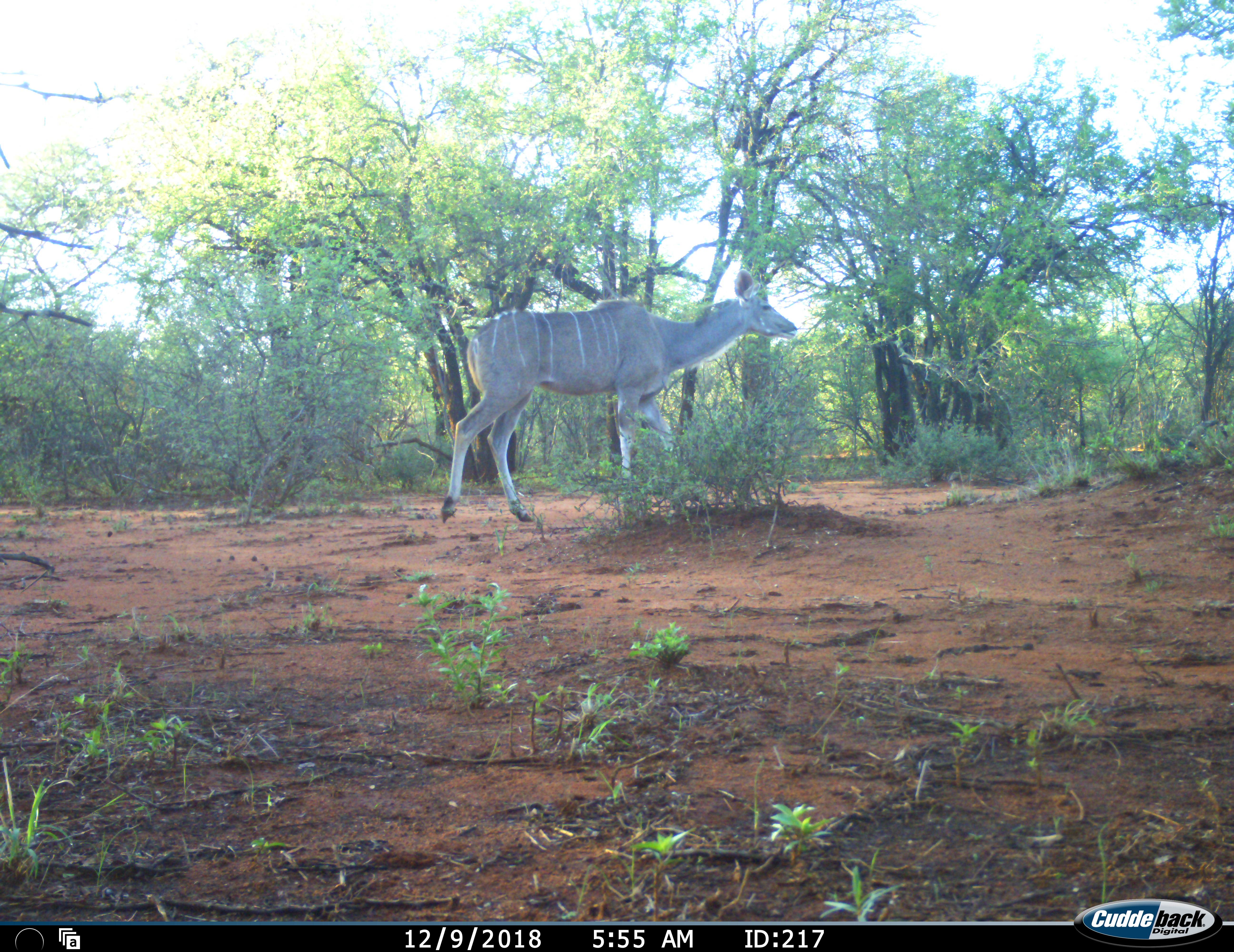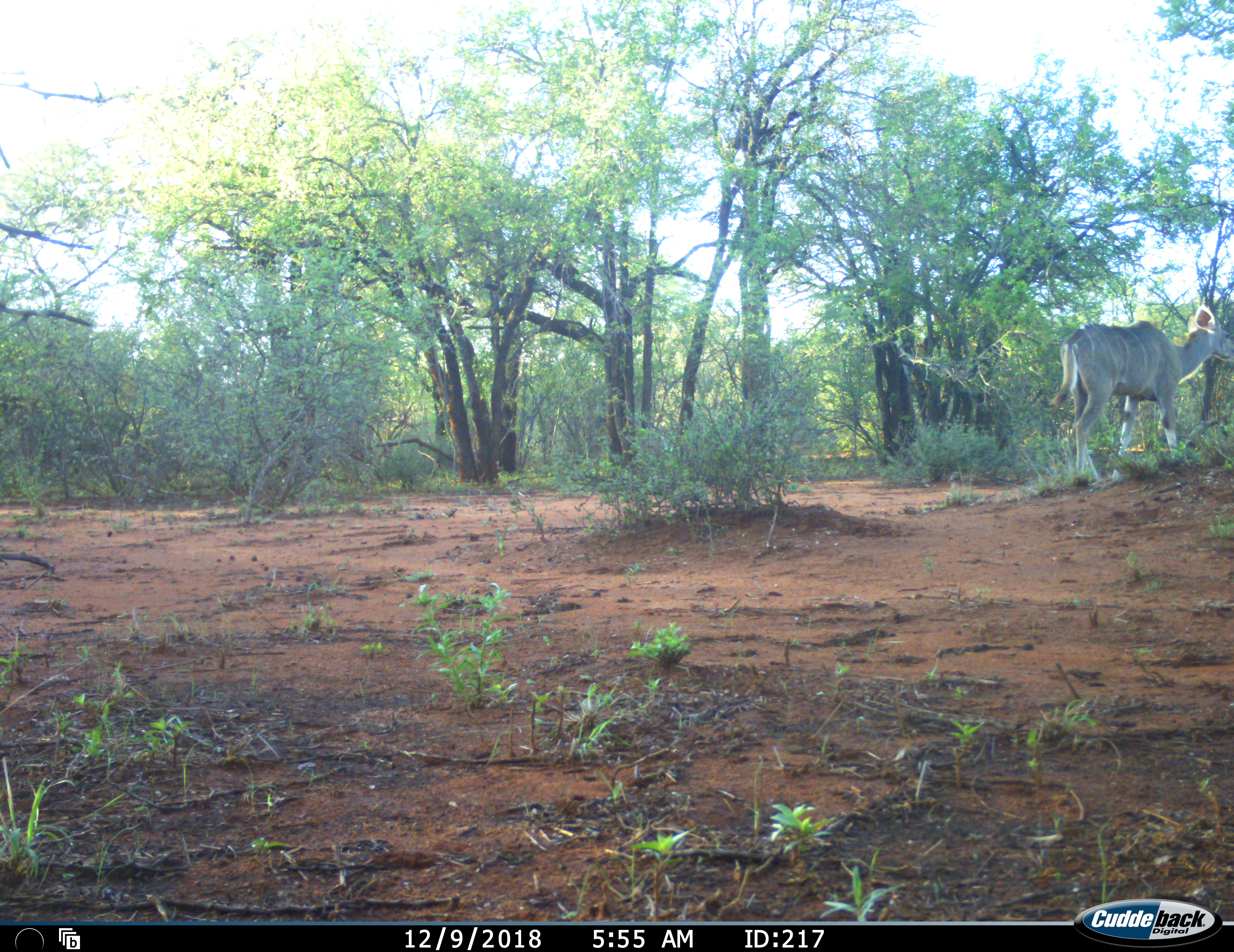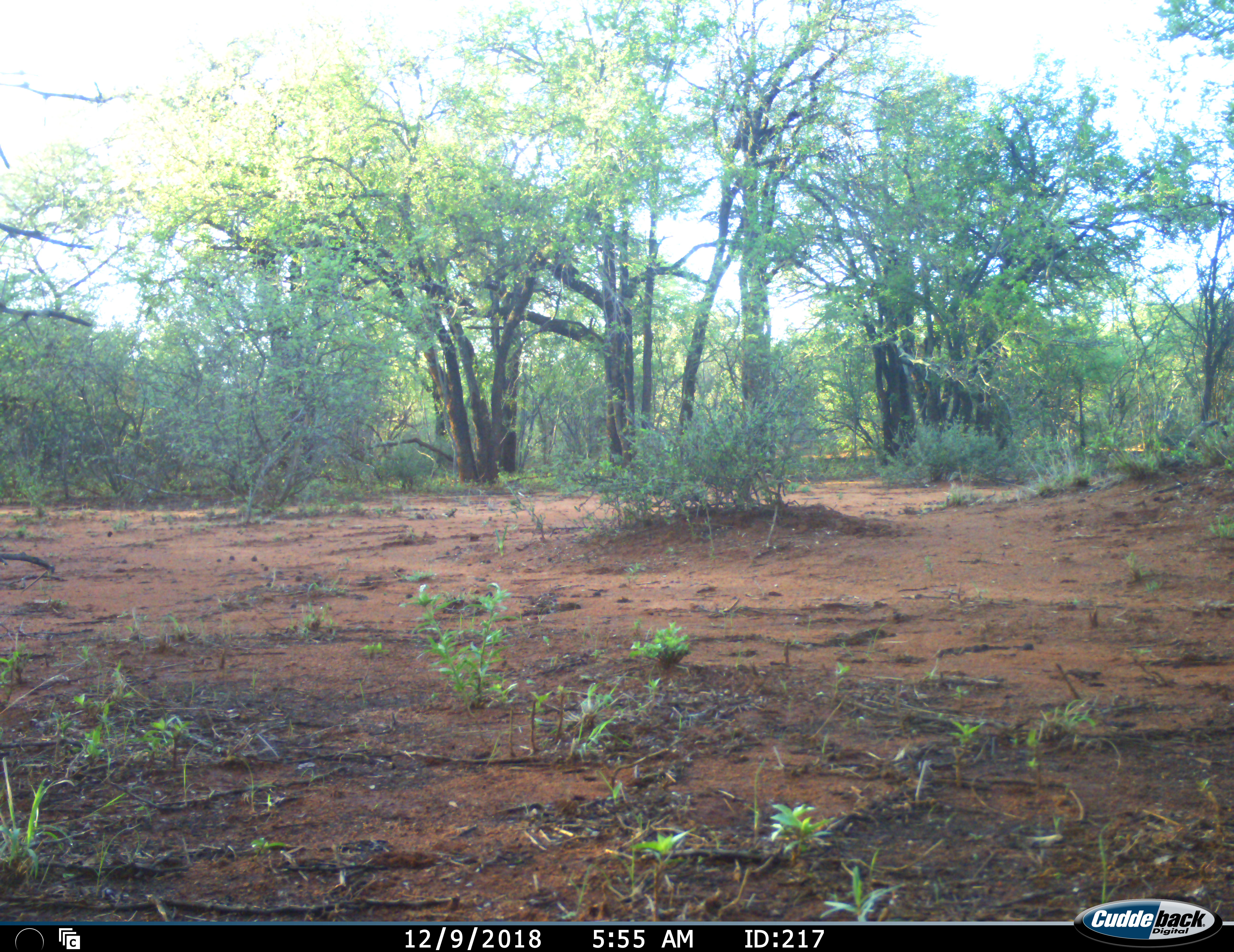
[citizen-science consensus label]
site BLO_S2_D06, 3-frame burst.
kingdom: Animalia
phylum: Chordata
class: Mammalia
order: Artiodactyla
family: Bovidae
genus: Tragelaphus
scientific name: Tragelaphus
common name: kudu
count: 1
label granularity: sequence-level